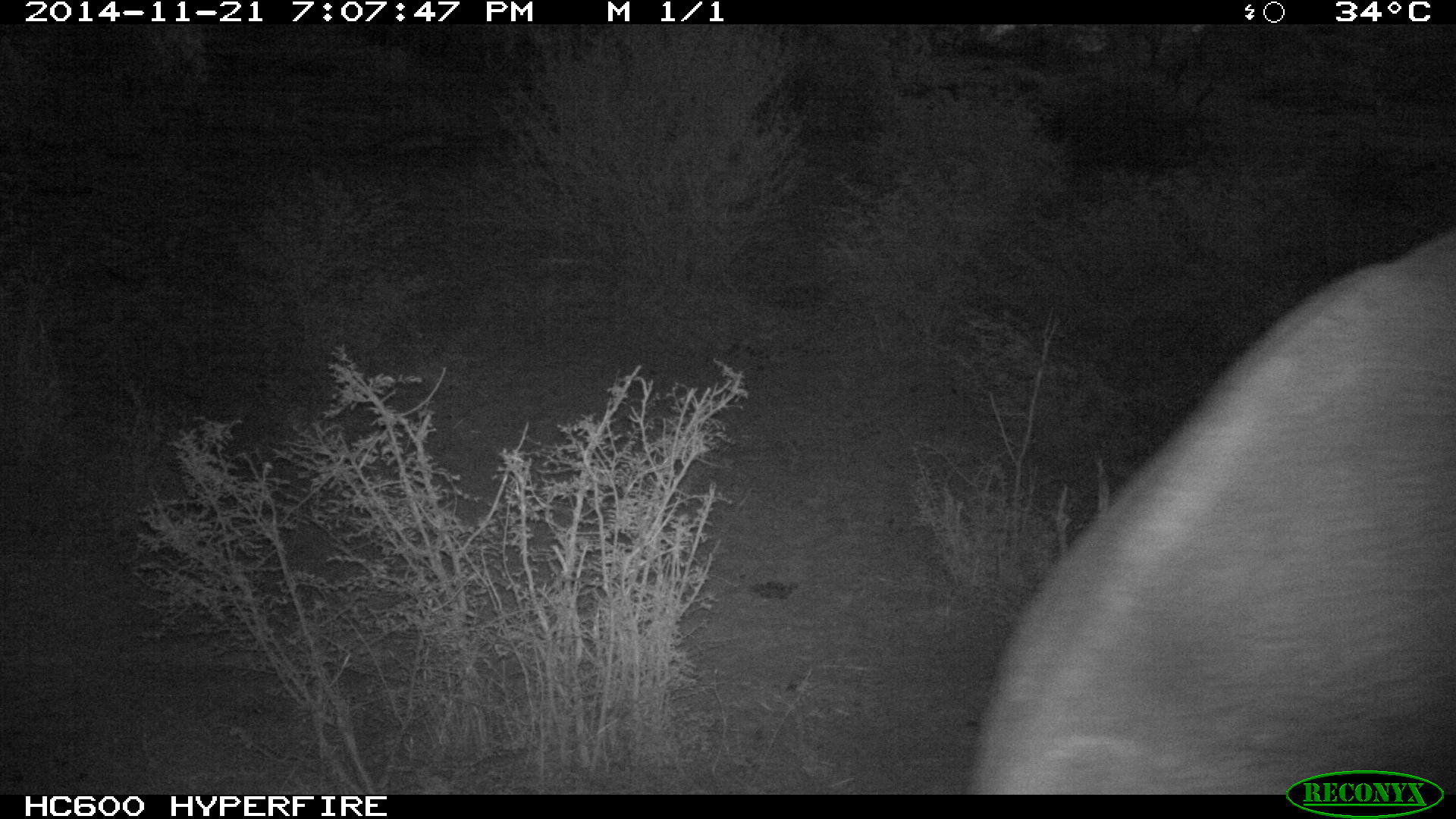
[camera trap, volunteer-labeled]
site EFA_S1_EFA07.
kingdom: Animalia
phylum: Chordata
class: Mammalia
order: Proboscidea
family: Elephantidae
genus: Loxodonta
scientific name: Loxodonta africana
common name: african bush elephant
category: elephant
Elephant (african bush elephant) (Loxodonta africana), count 1. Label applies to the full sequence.